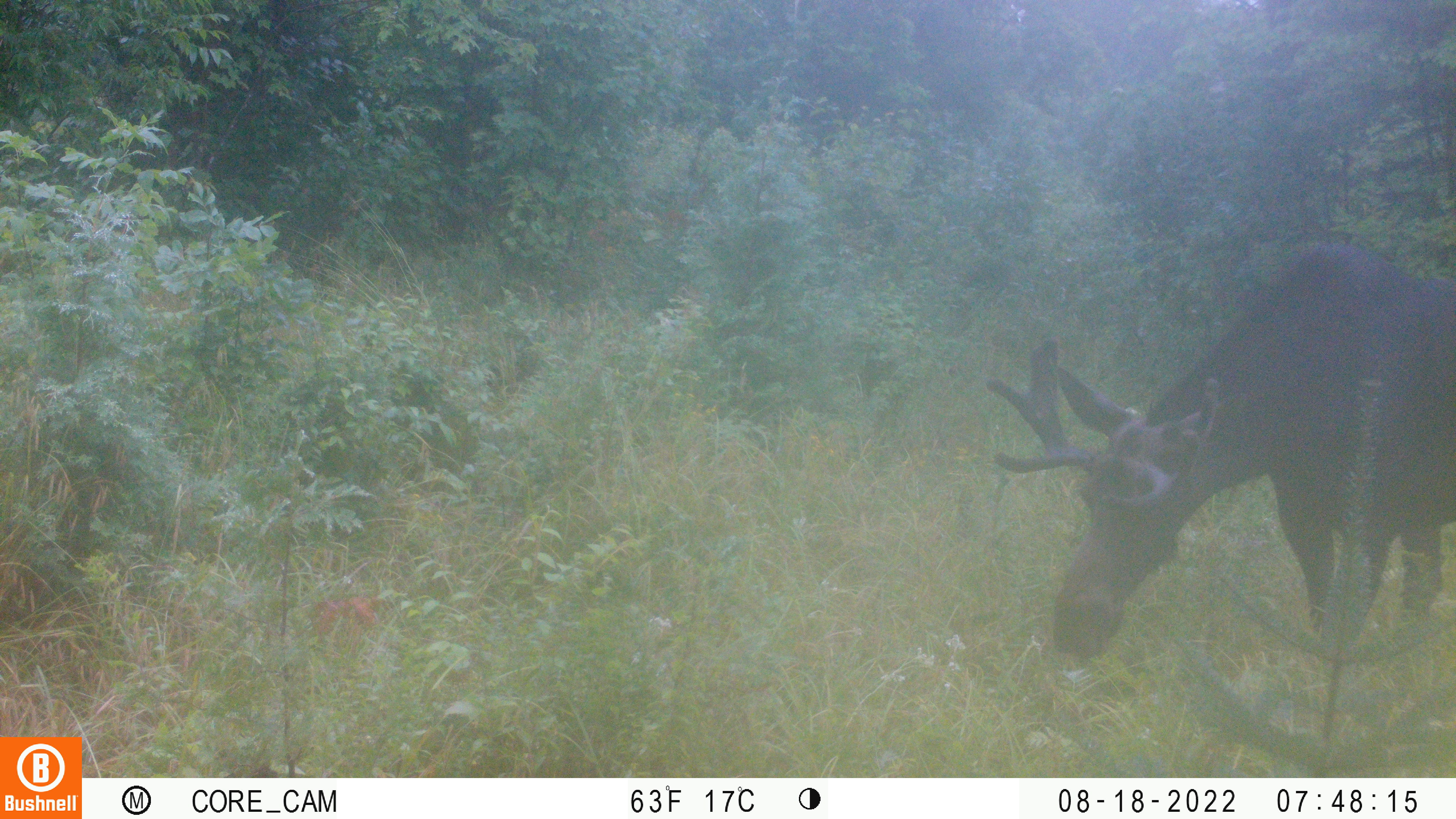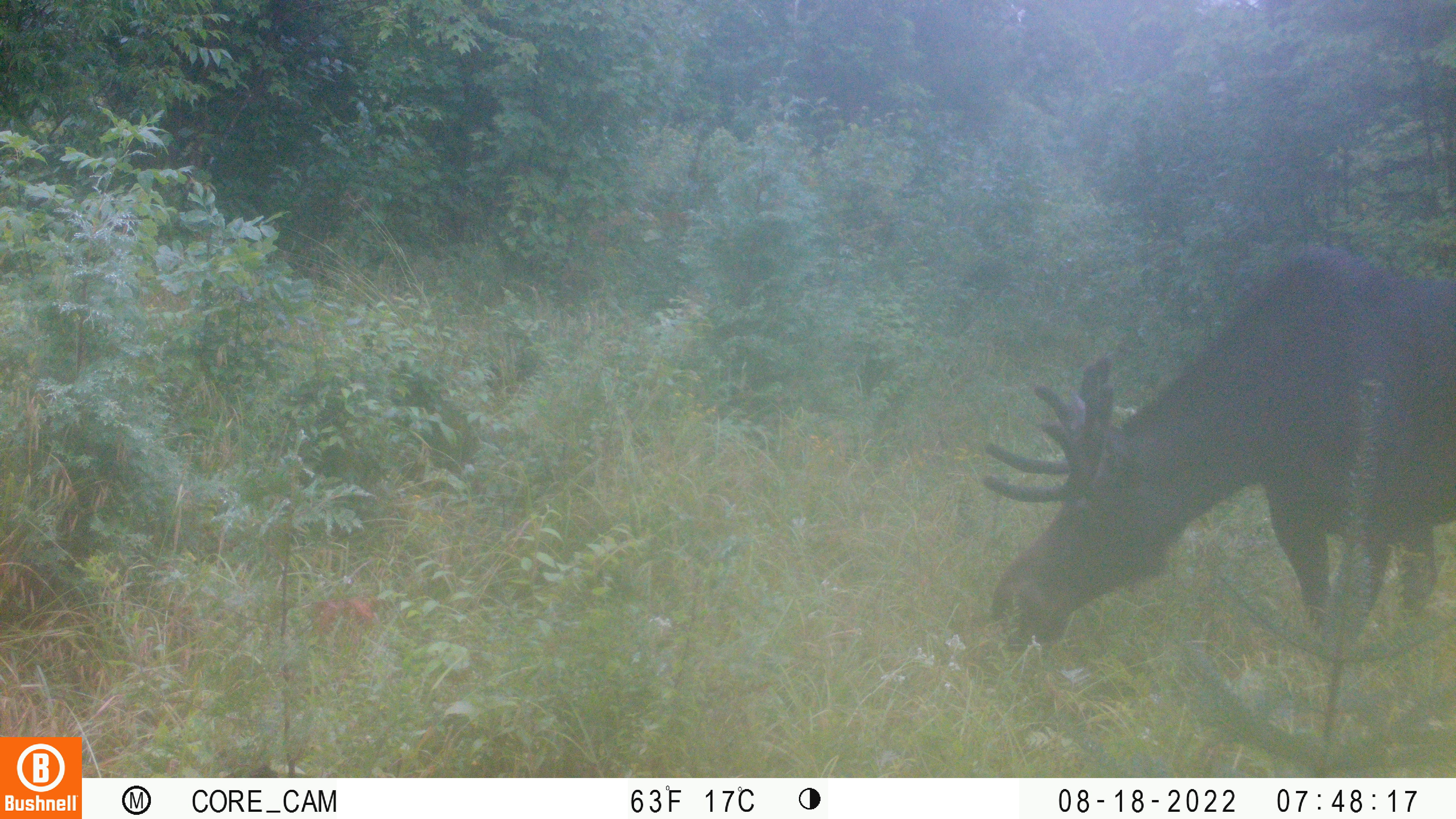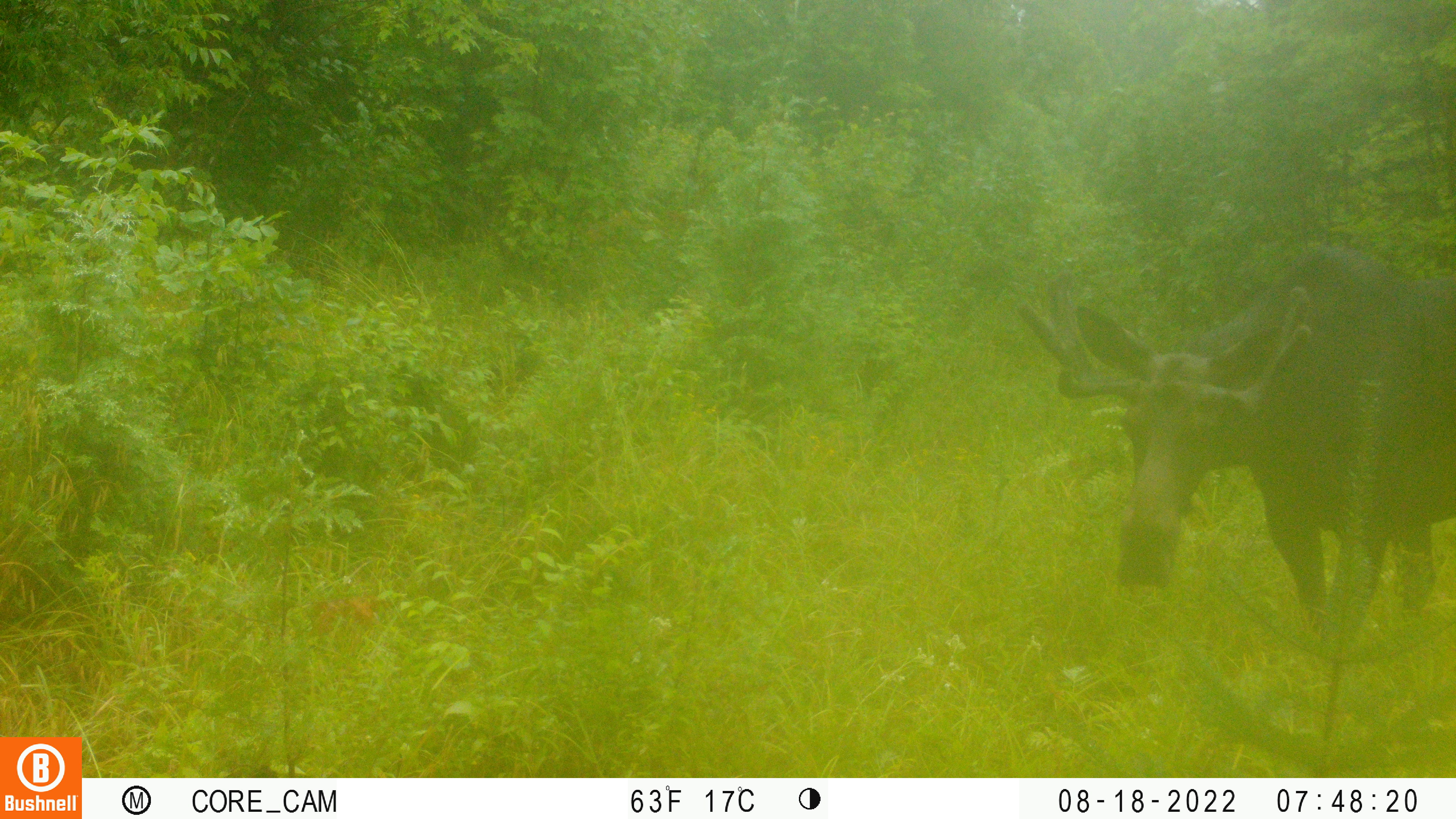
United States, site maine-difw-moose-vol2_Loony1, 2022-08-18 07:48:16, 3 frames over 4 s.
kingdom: Animalia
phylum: Chordata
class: Mammalia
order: Artiodactyla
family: Cervidae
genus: Alces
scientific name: Alces alces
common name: moose